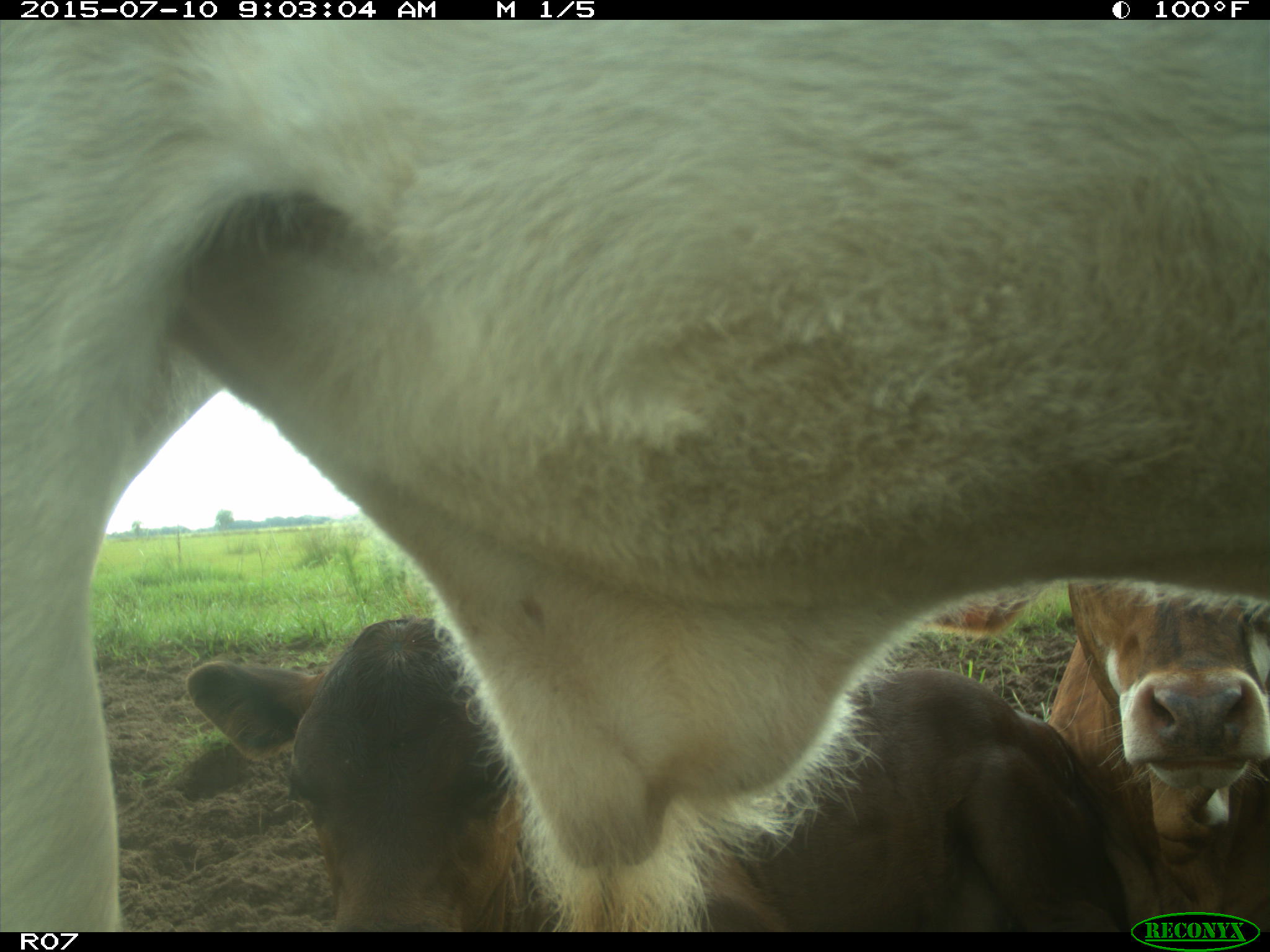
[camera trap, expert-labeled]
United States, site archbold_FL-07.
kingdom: Animalia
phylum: Chordata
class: Mammalia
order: Artiodactyla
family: Bovidae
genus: Bos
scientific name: Bos taurus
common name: domestic cow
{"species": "Bos taurus (domestic cow)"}